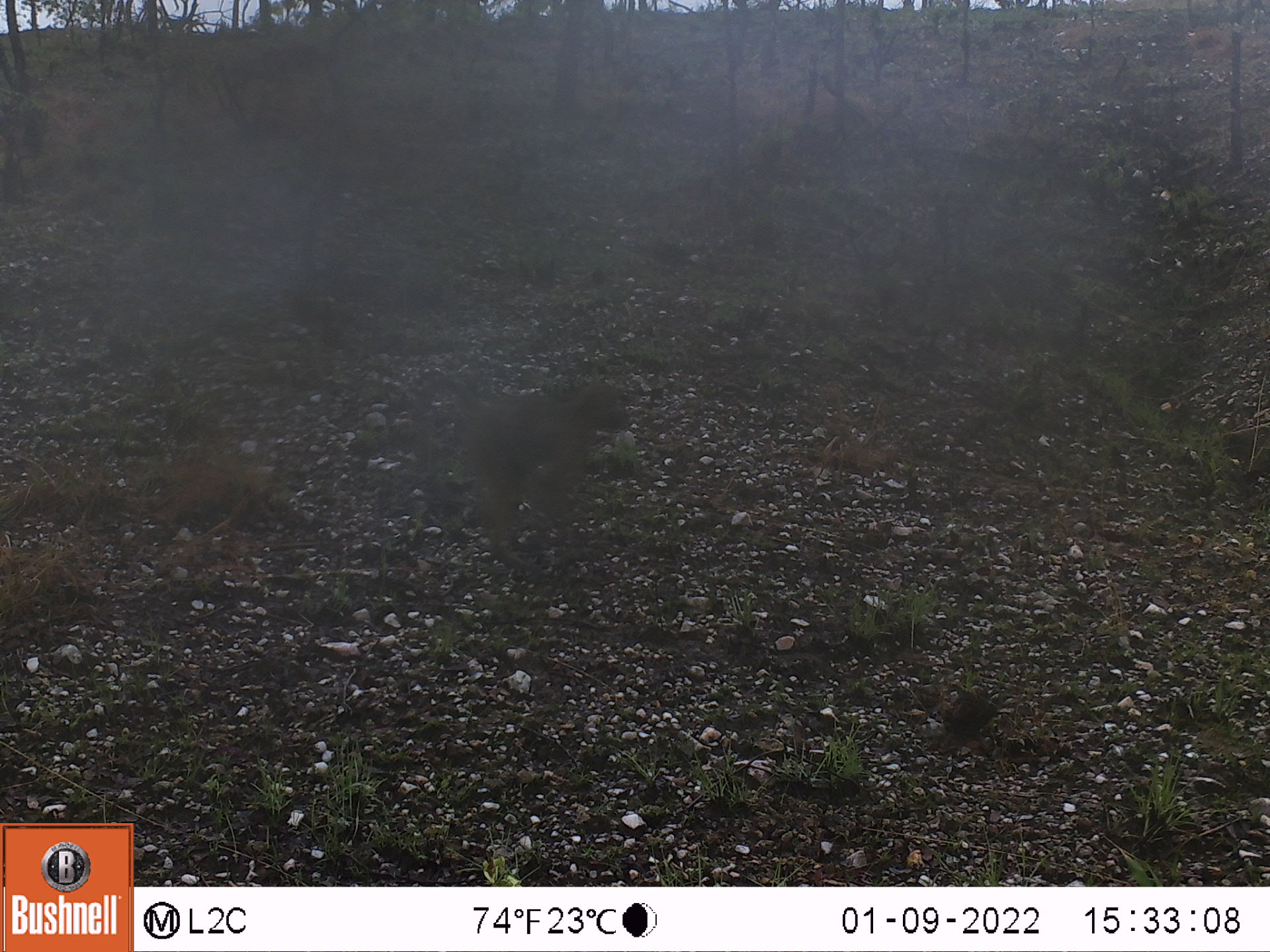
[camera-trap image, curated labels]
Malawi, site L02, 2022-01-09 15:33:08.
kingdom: Animalia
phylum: Chordata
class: Mammalia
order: Primates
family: Cercopithecidae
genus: Papio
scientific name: Papio cynocephalus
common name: yellow baboon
Yellow baboon (Papio cynocephalus), count 1.